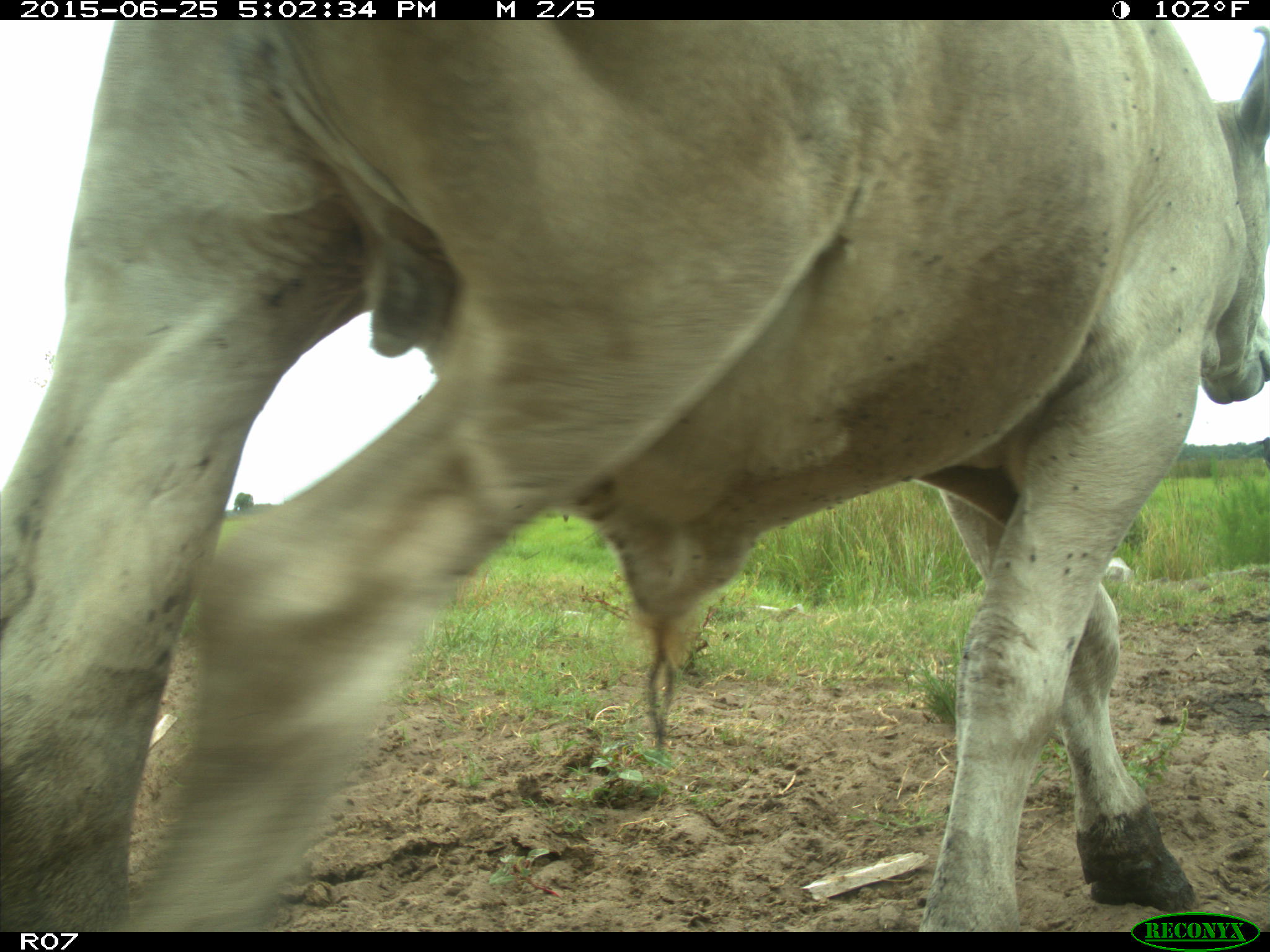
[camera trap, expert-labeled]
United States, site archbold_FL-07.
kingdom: Animalia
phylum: Chordata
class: Mammalia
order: Artiodactyla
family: Bovidae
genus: Bos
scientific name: Bos taurus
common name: domestic cow